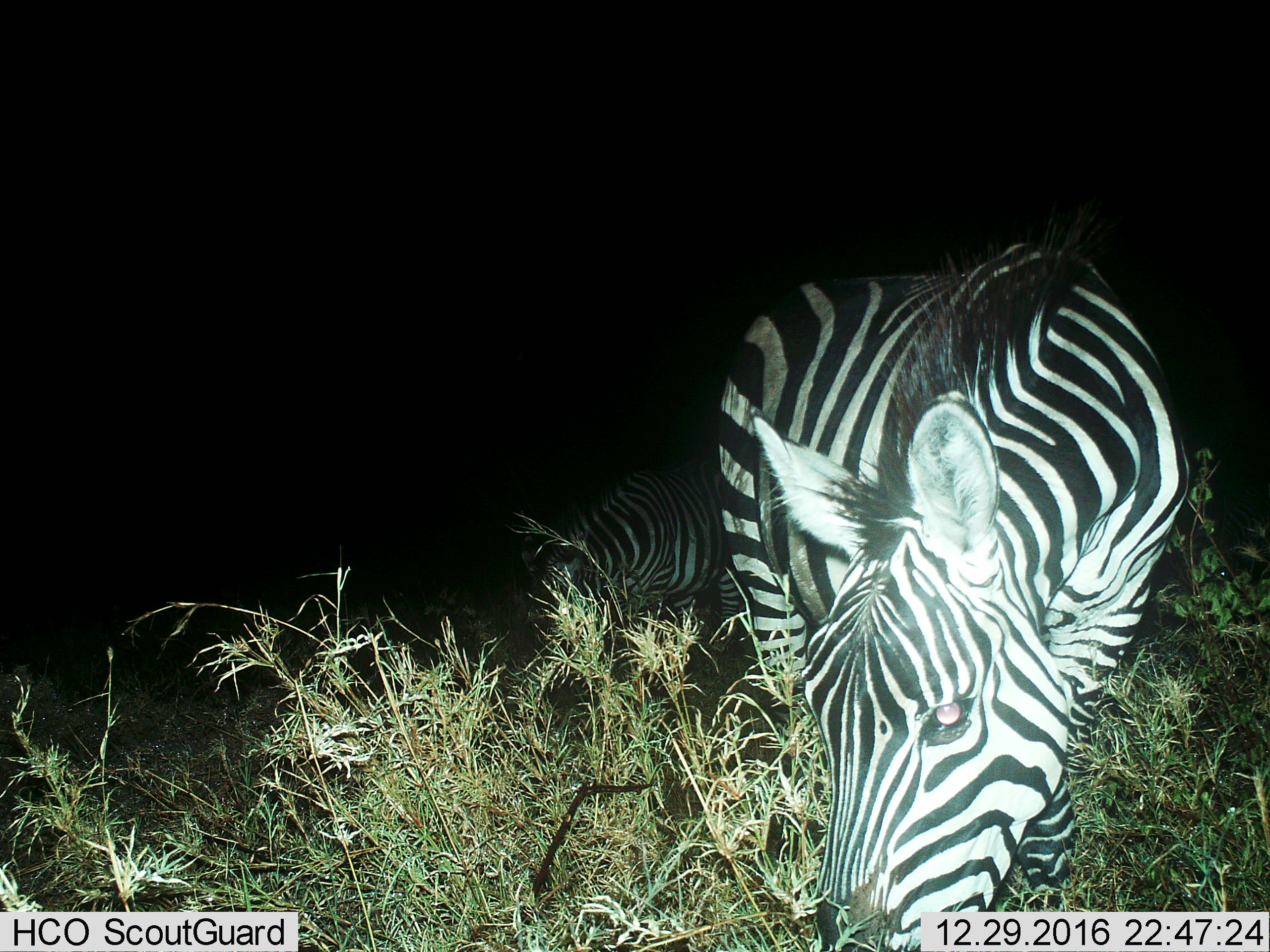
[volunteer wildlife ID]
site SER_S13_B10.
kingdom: Animalia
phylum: Chordata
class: Mammalia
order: Perissodactyla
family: Equidae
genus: Equus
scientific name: Equus quagga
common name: plains zebra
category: zebraplains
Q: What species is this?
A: Zebraplains (plains zebra) (Equus quagga).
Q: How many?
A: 2.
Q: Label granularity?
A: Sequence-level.